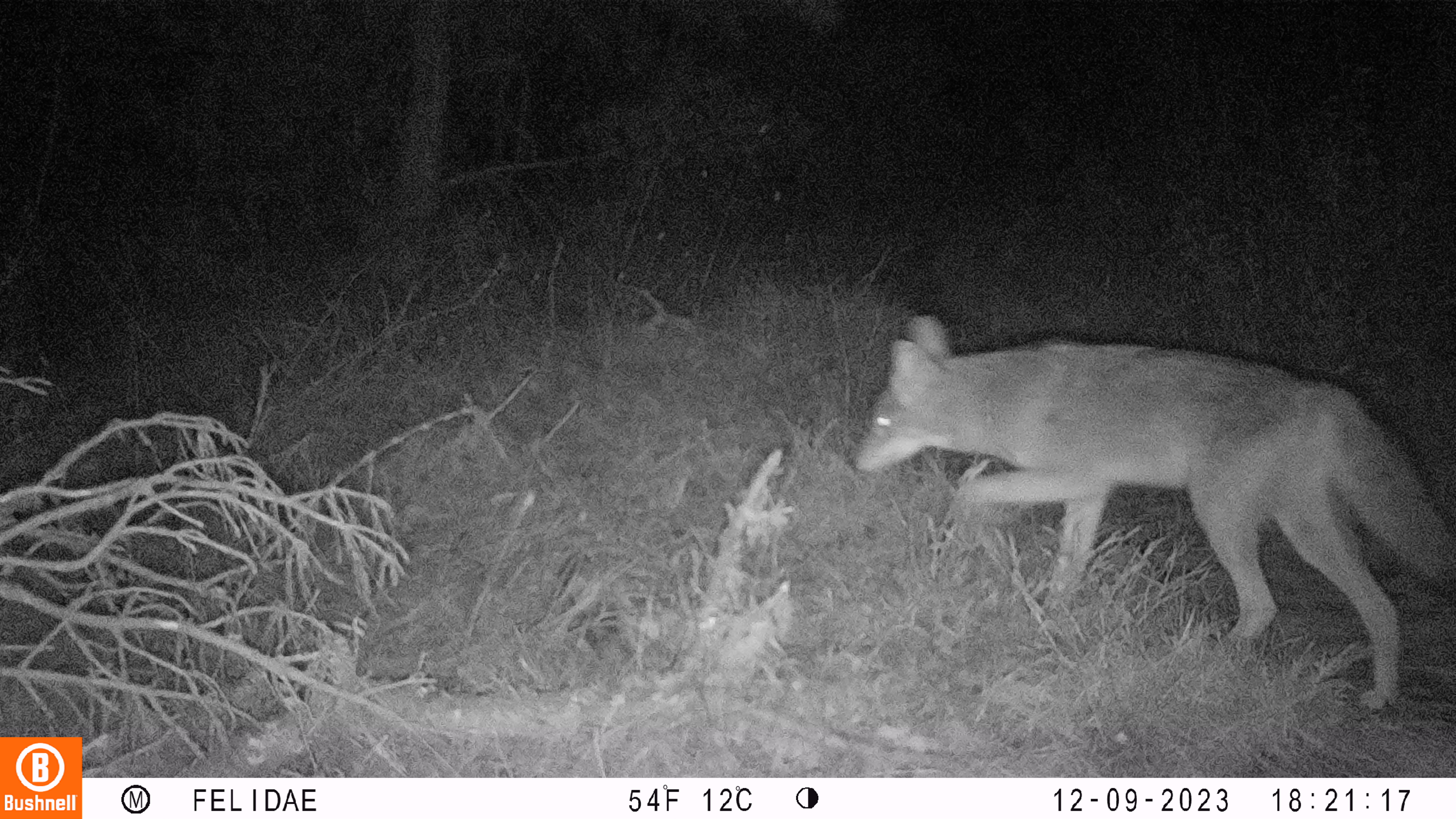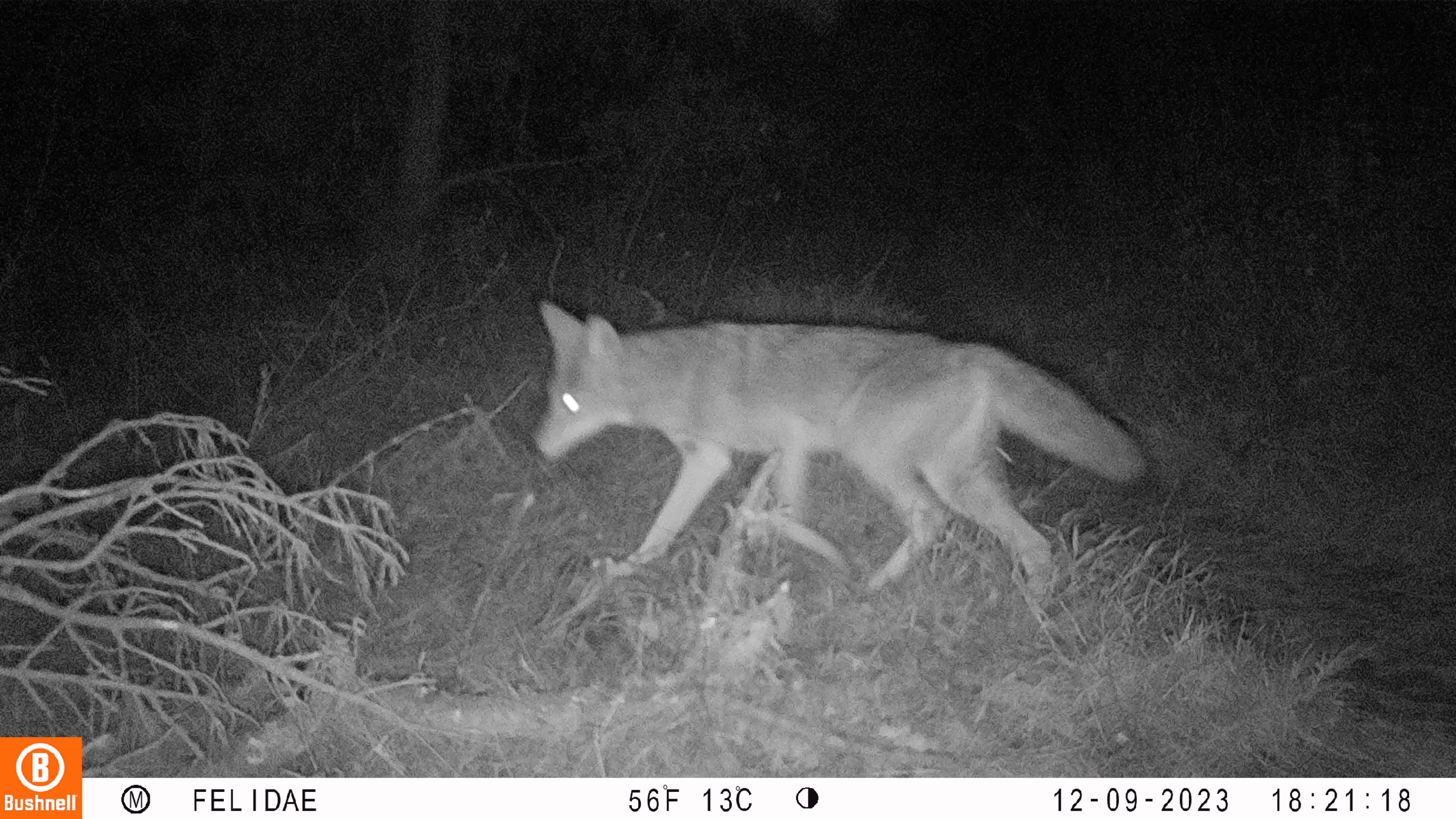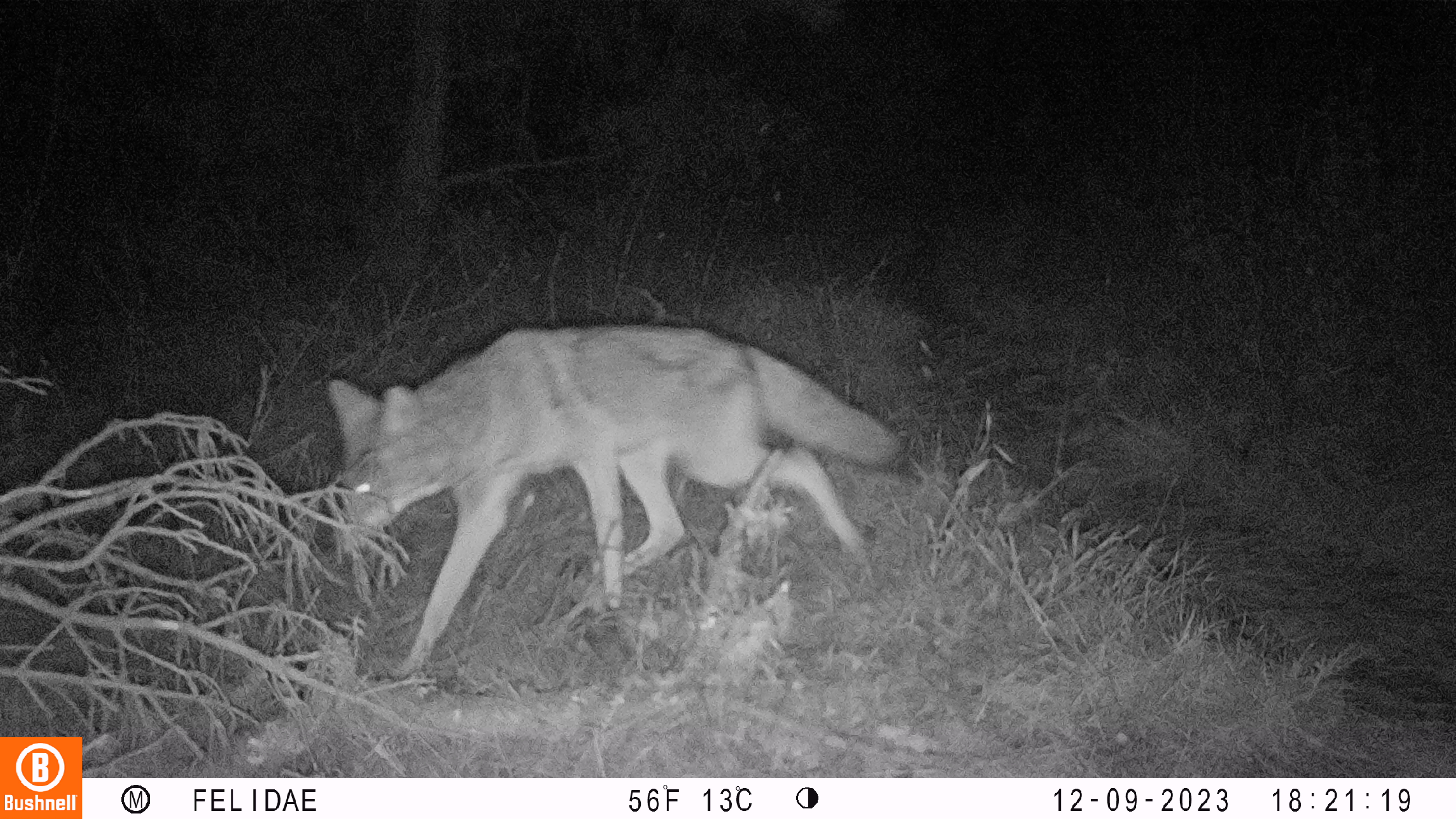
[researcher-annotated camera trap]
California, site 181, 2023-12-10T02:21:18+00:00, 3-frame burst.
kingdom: Animalia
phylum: Chordata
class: Mammalia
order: Carnivora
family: Canidae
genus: Canis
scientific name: Canis latrans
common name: coyote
Coyote (Canis latrans).